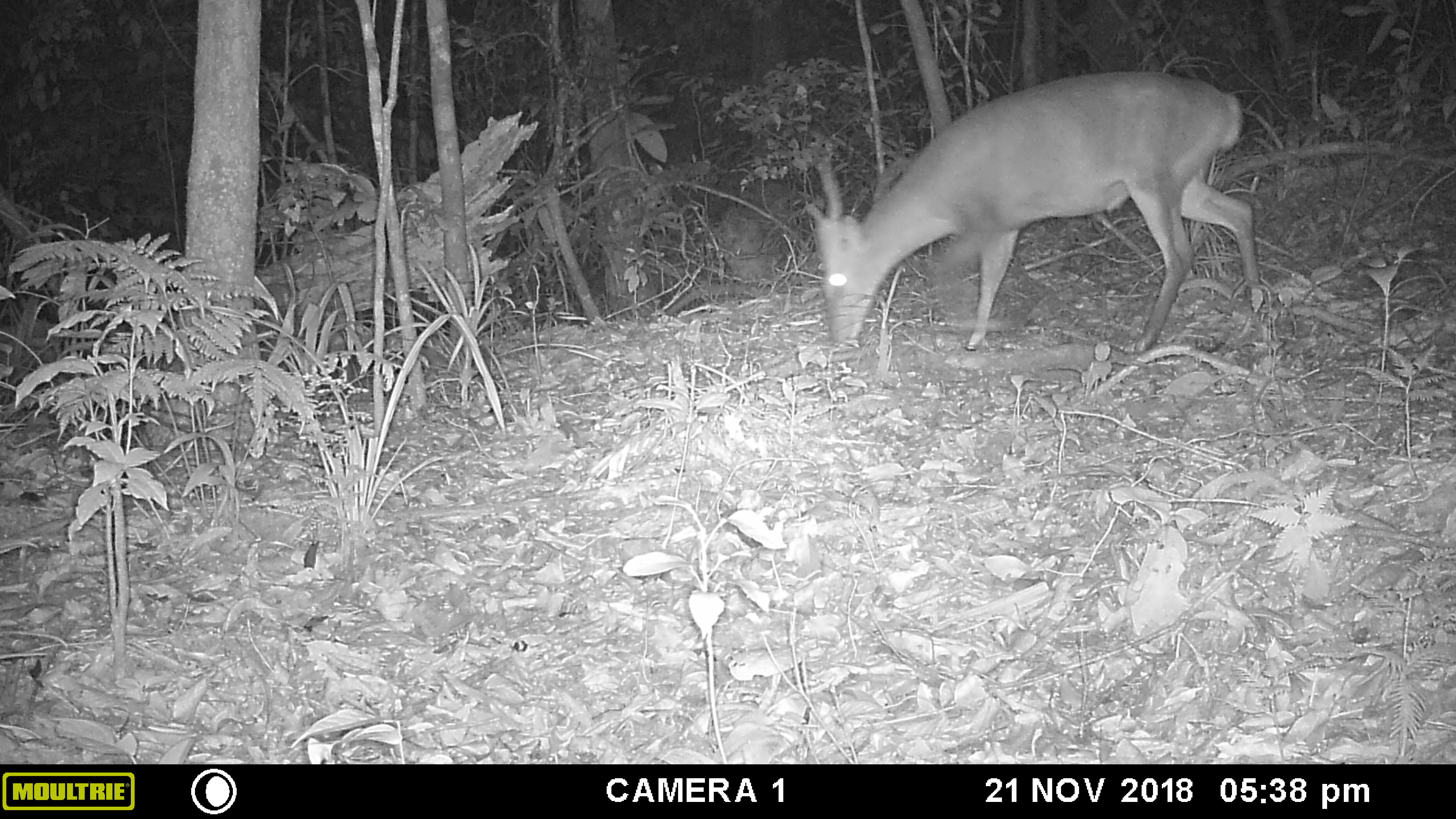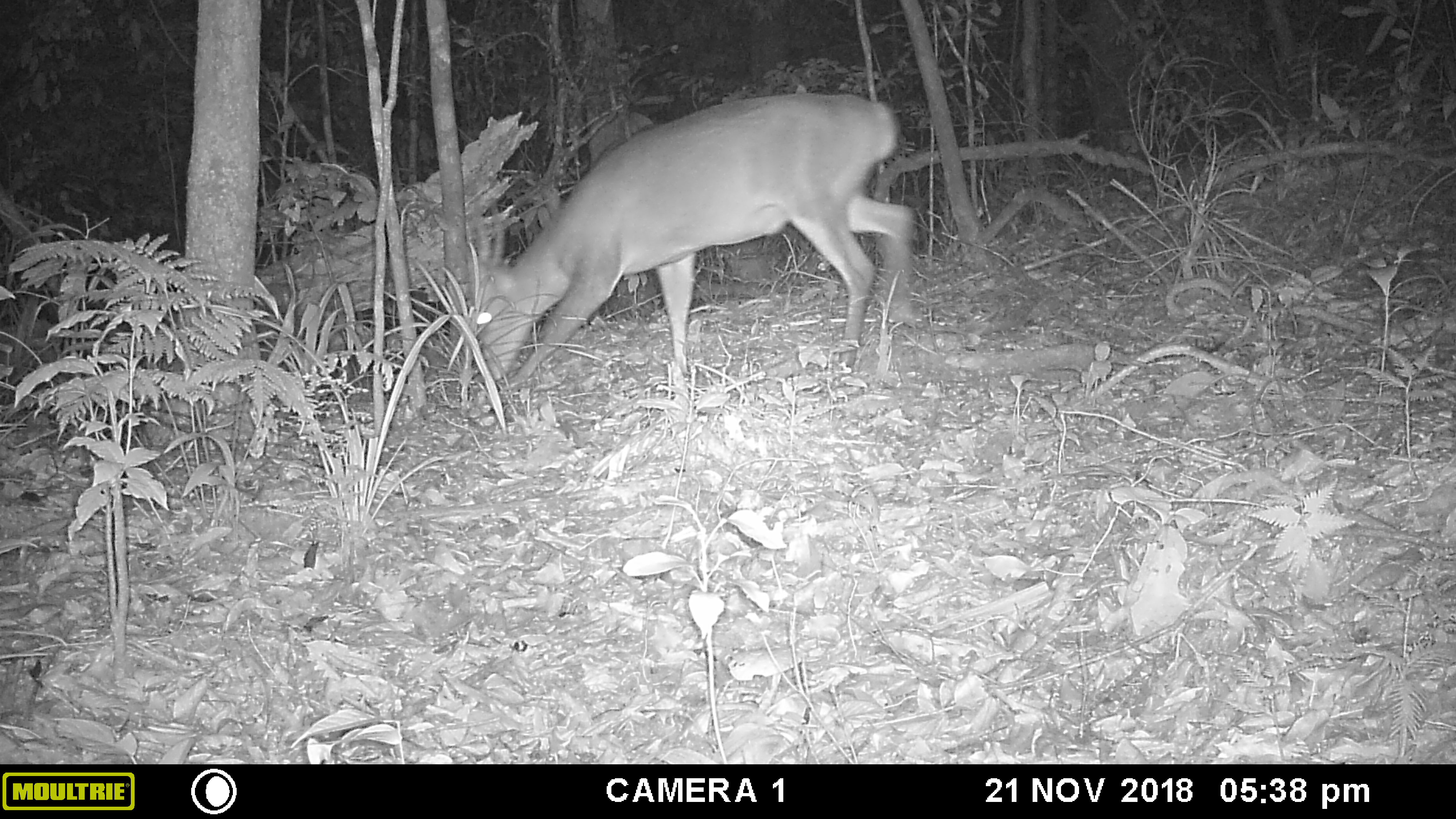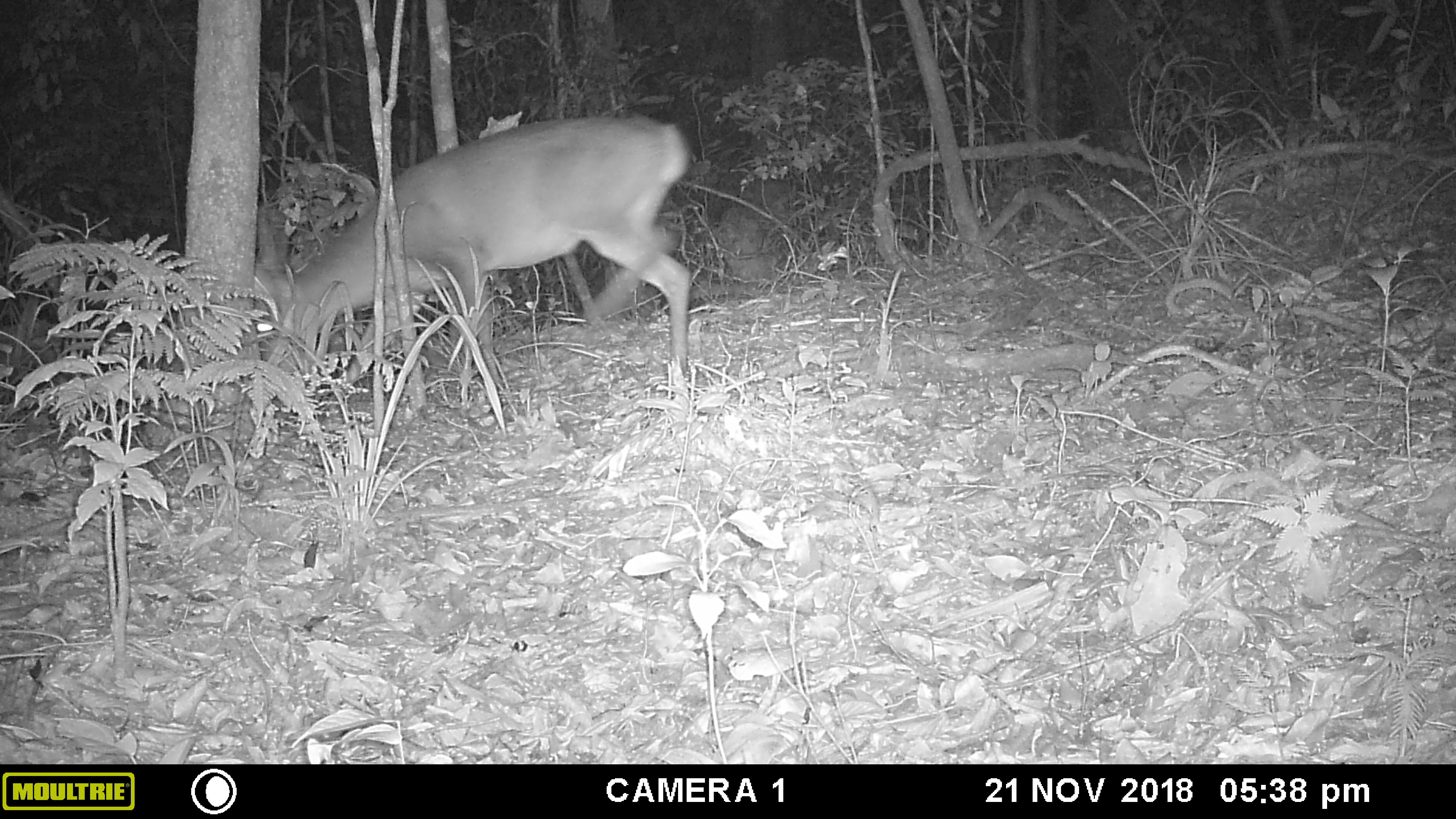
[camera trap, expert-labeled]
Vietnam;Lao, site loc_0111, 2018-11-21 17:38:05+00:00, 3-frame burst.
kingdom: Animalia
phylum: Chordata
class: Mammalia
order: Artiodactyla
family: Cervidae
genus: Rusa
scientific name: Rusa unicolor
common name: sambar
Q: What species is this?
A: Sambar (Rusa unicolor).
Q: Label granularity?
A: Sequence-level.